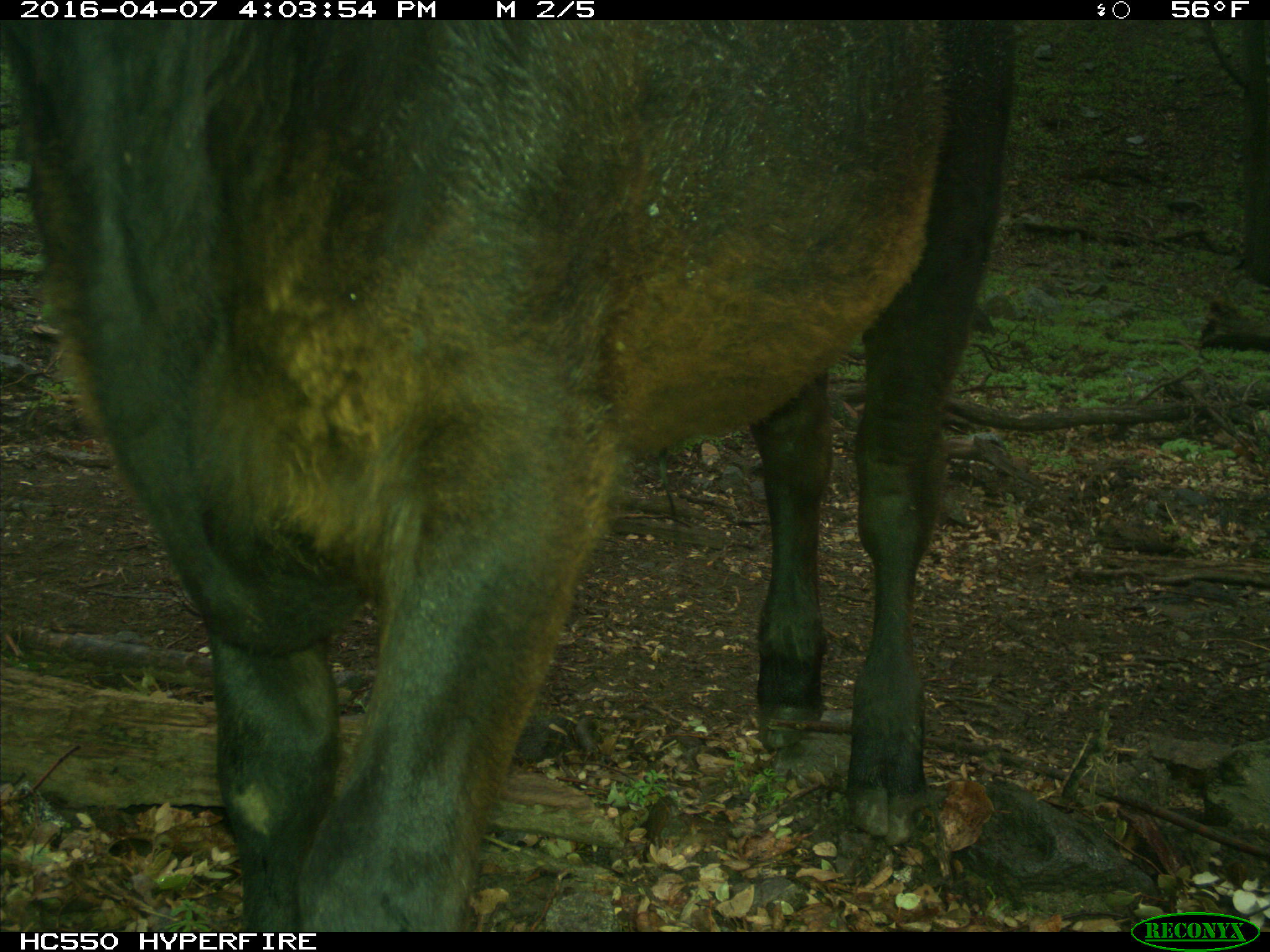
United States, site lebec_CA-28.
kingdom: Animalia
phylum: Chordata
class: Mammalia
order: Artiodactyla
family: Bovidae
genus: Bos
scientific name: Bos taurus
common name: domestic cow